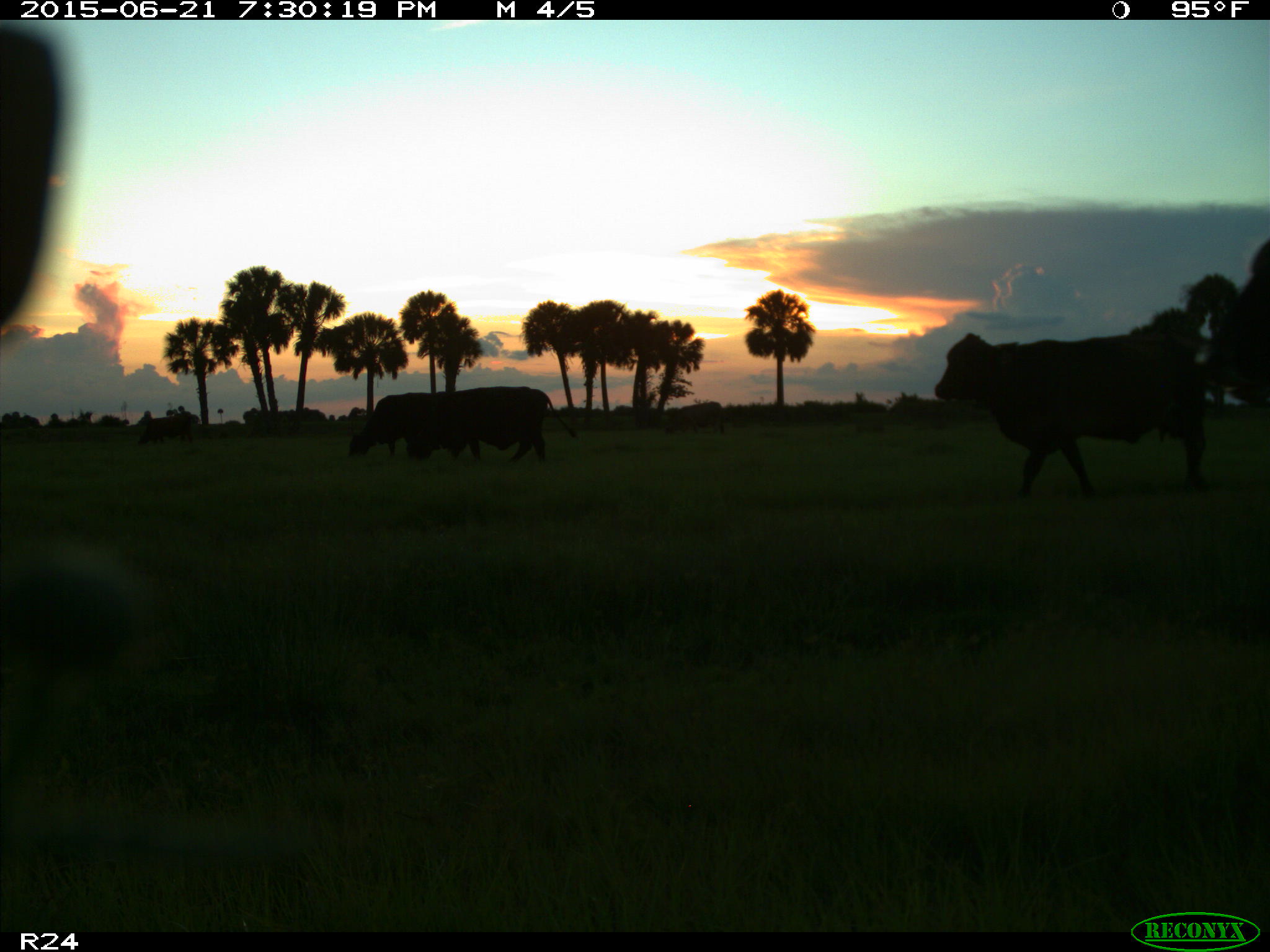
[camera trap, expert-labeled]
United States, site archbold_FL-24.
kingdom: Animalia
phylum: Chordata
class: Mammalia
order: Artiodactyla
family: Bovidae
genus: Bos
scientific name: Bos taurus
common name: domestic cow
Bos taurus (domestic cow).